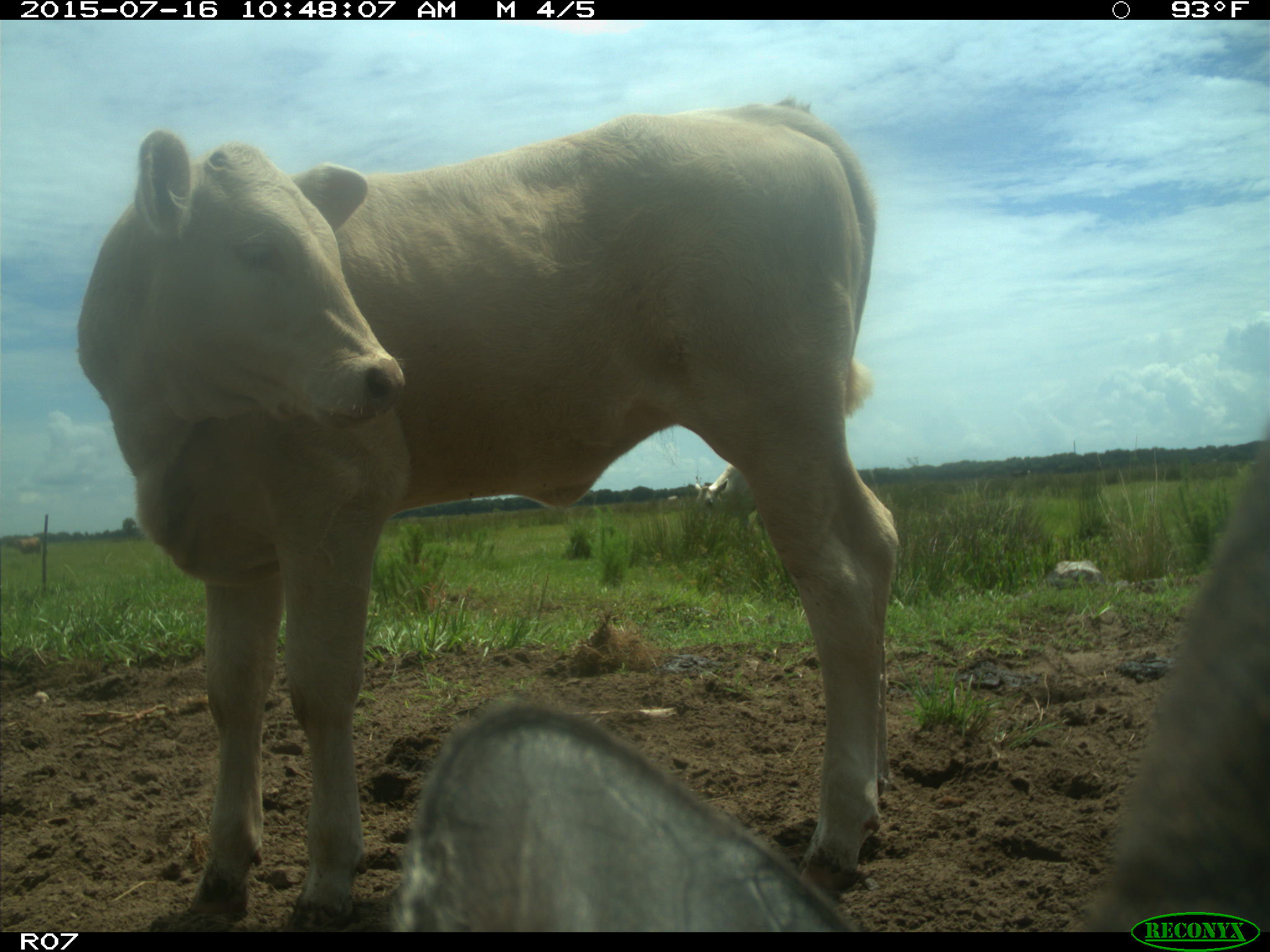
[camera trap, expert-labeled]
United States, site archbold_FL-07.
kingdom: Animalia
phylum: Chordata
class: Mammalia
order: Artiodactyla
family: Bovidae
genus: Bos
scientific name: Bos taurus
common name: domestic cow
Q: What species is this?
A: Bos taurus (domestic cow).